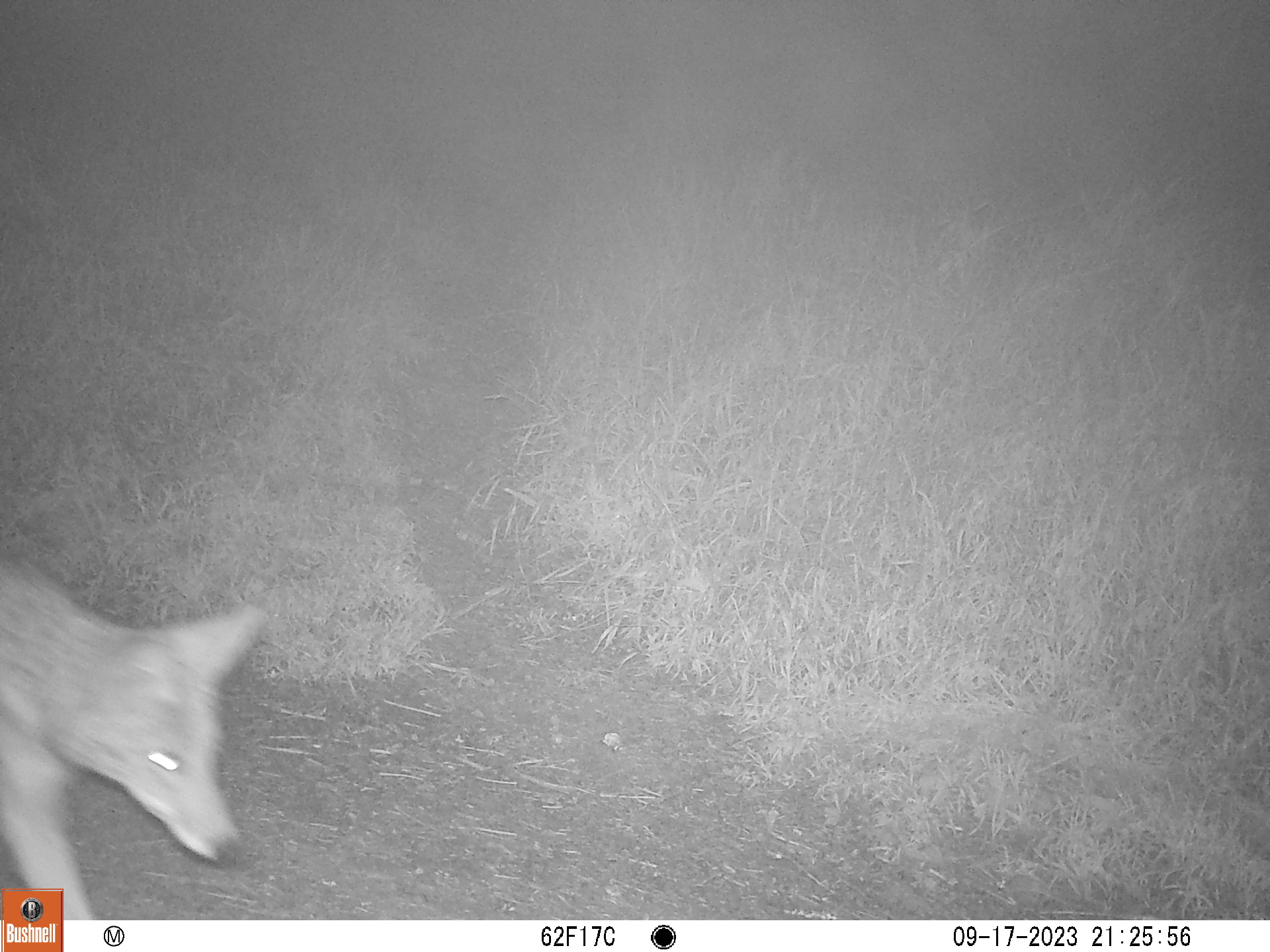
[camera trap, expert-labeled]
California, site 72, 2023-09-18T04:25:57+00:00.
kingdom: Animalia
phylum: Chordata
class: Mammalia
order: Carnivora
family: Canidae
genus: Canis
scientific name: Canis latrans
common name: coyote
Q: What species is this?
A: Coyote (Canis latrans).